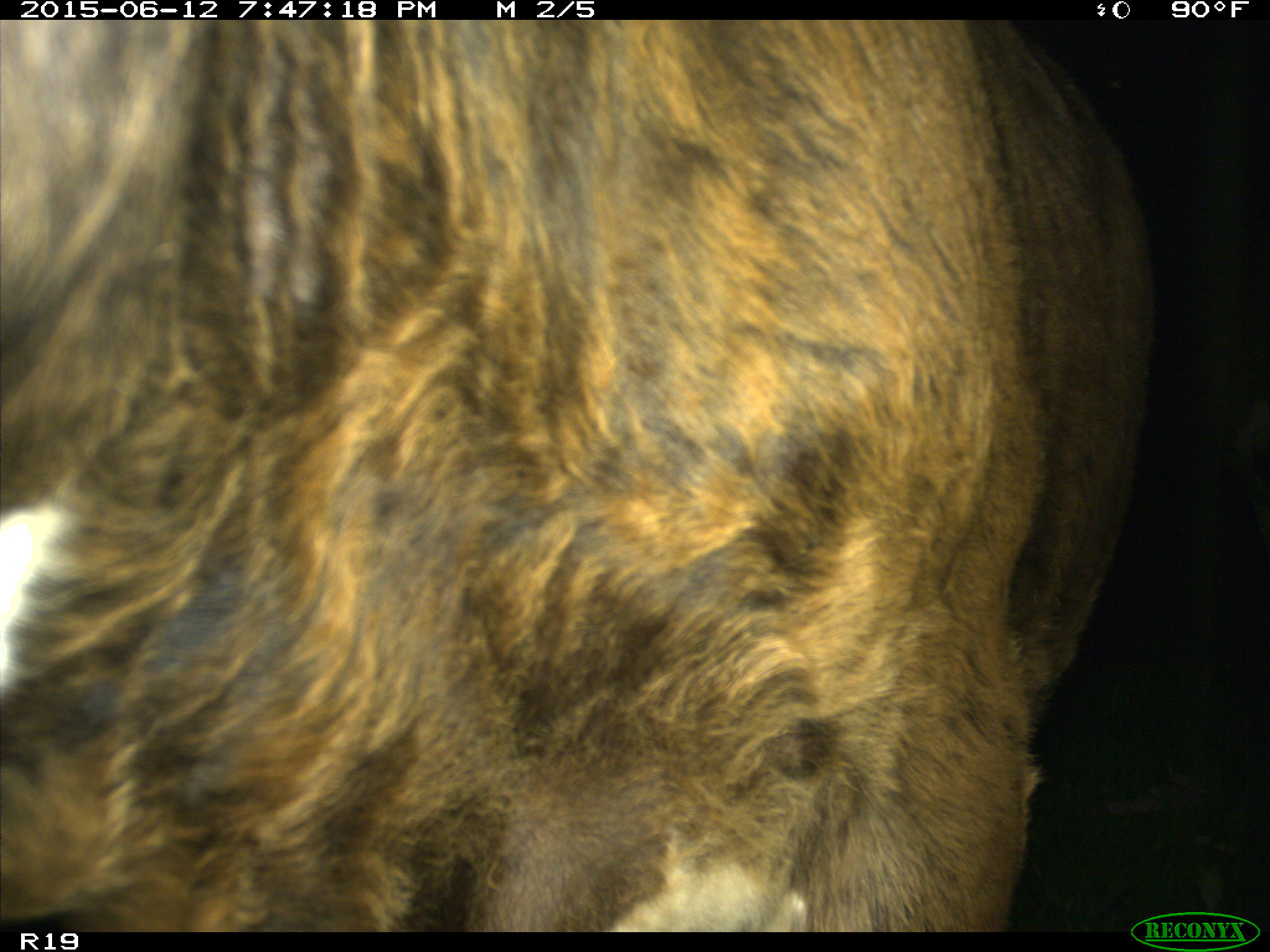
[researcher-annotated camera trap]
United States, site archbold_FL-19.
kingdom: Animalia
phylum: Chordata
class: Mammalia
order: Artiodactyla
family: Bovidae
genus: Bos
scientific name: Bos taurus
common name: domestic cow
Bos taurus (domestic cow).